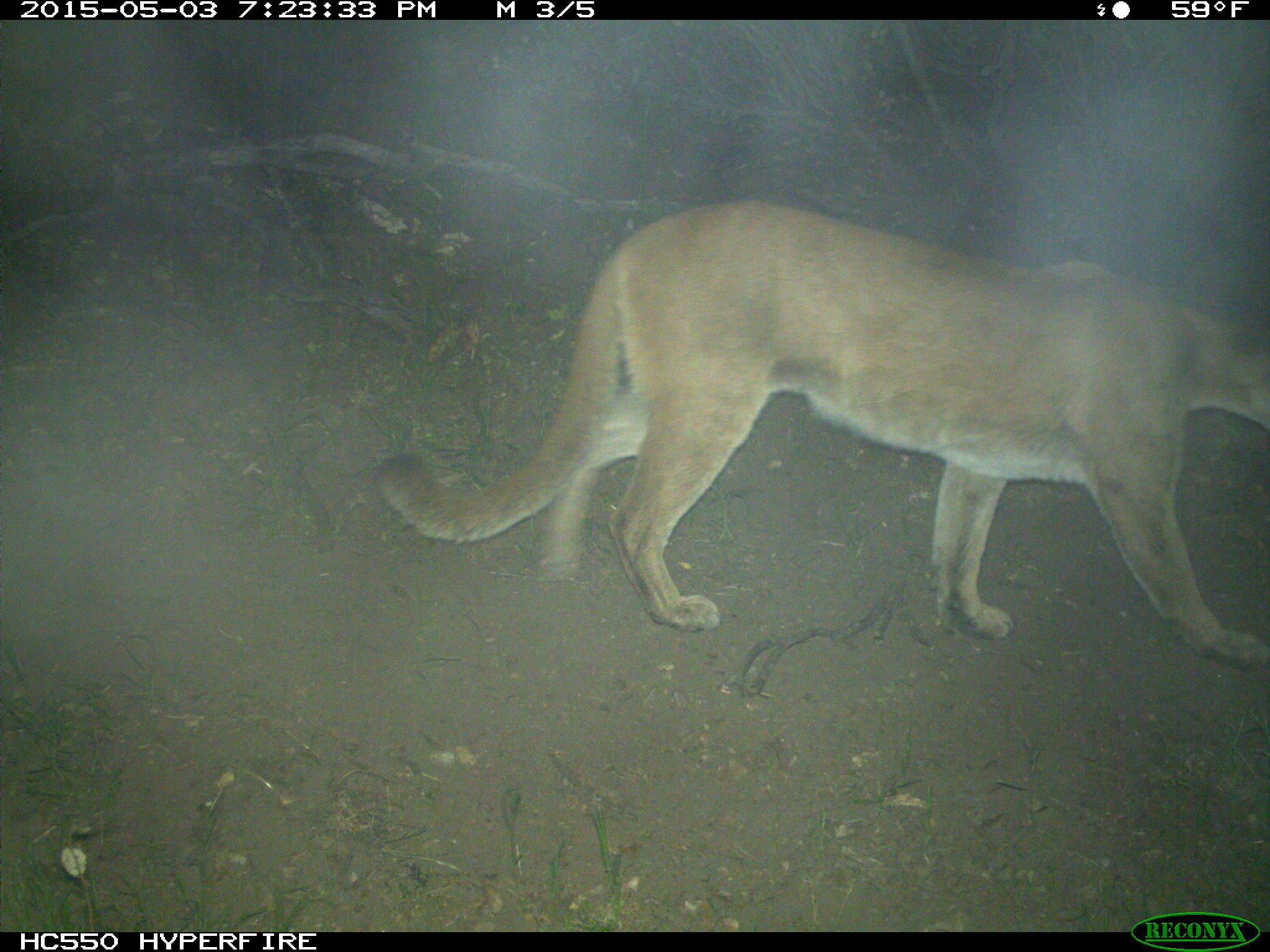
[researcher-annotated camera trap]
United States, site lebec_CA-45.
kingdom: Animalia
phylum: Chordata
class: Mammalia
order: Carnivora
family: Felidae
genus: Puma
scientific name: Puma concolor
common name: mountain lion